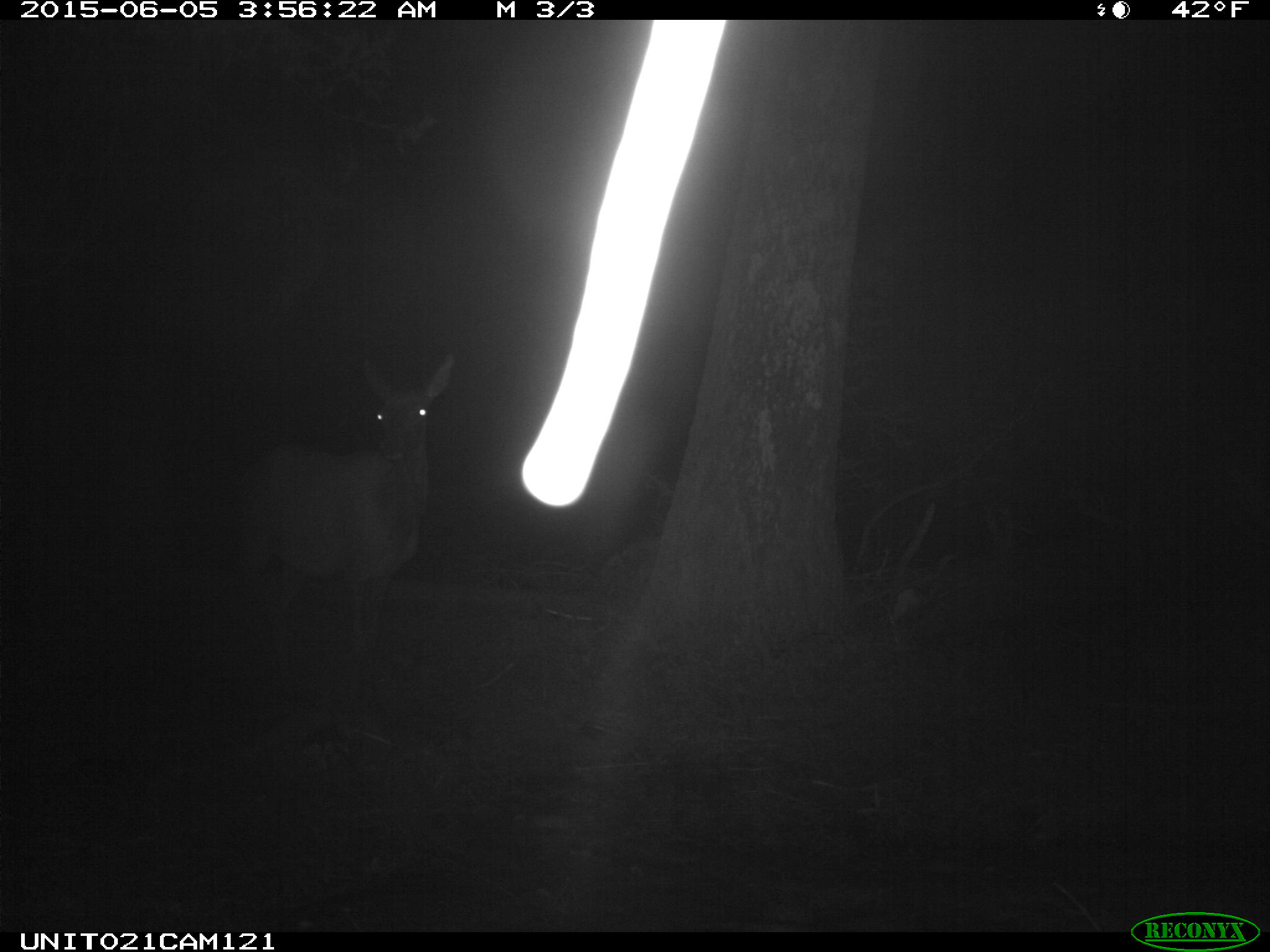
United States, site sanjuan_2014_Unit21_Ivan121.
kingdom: Animalia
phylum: Chordata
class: Mammalia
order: Artiodactyla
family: Cervidae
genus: Cervus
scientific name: Cervus elaphus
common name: red deer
Cervus elaphus (red deer).